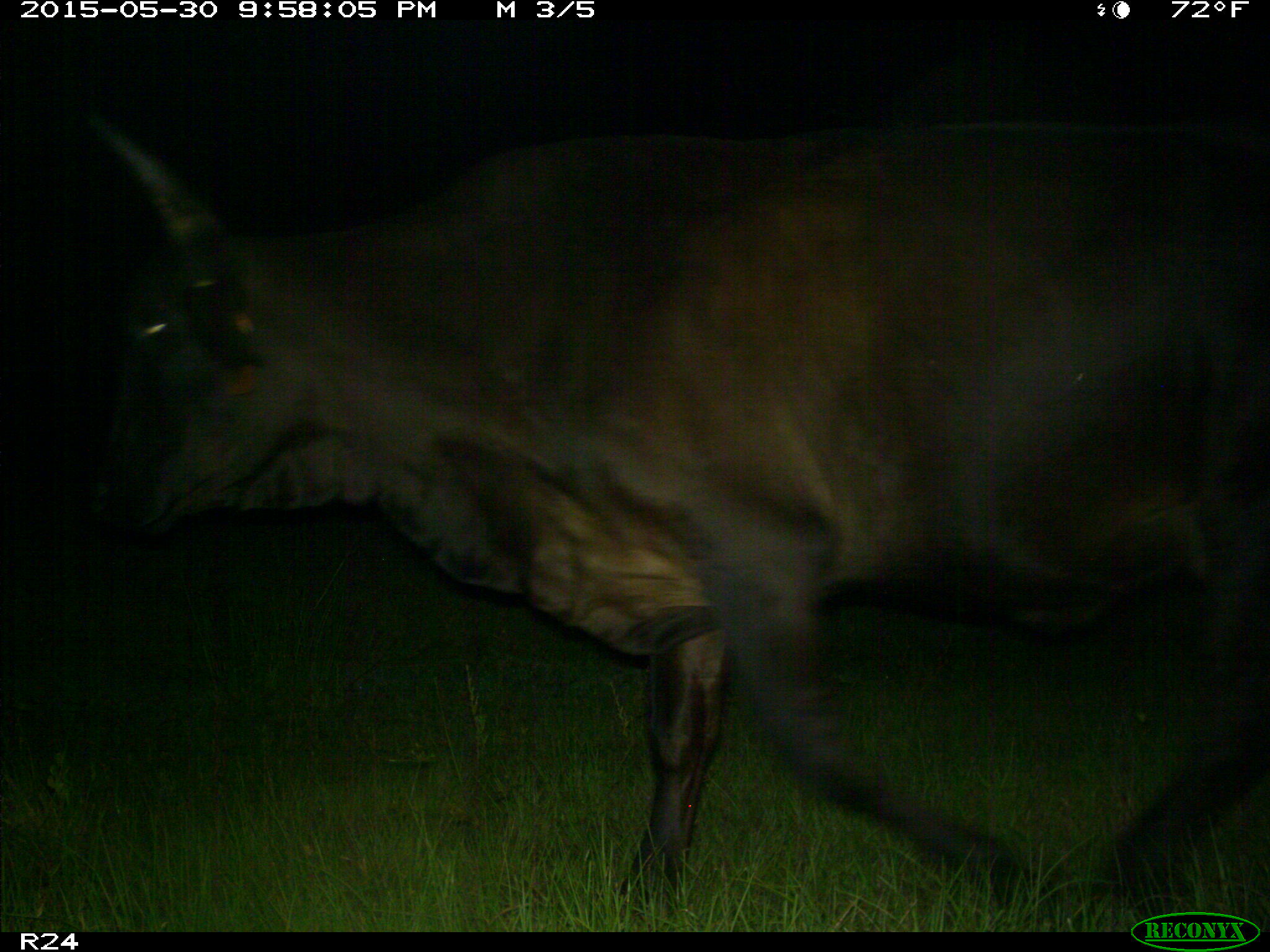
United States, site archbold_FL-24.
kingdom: Animalia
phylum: Chordata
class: Mammalia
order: Artiodactyla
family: Bovidae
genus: Bos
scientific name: Bos taurus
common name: domestic cow